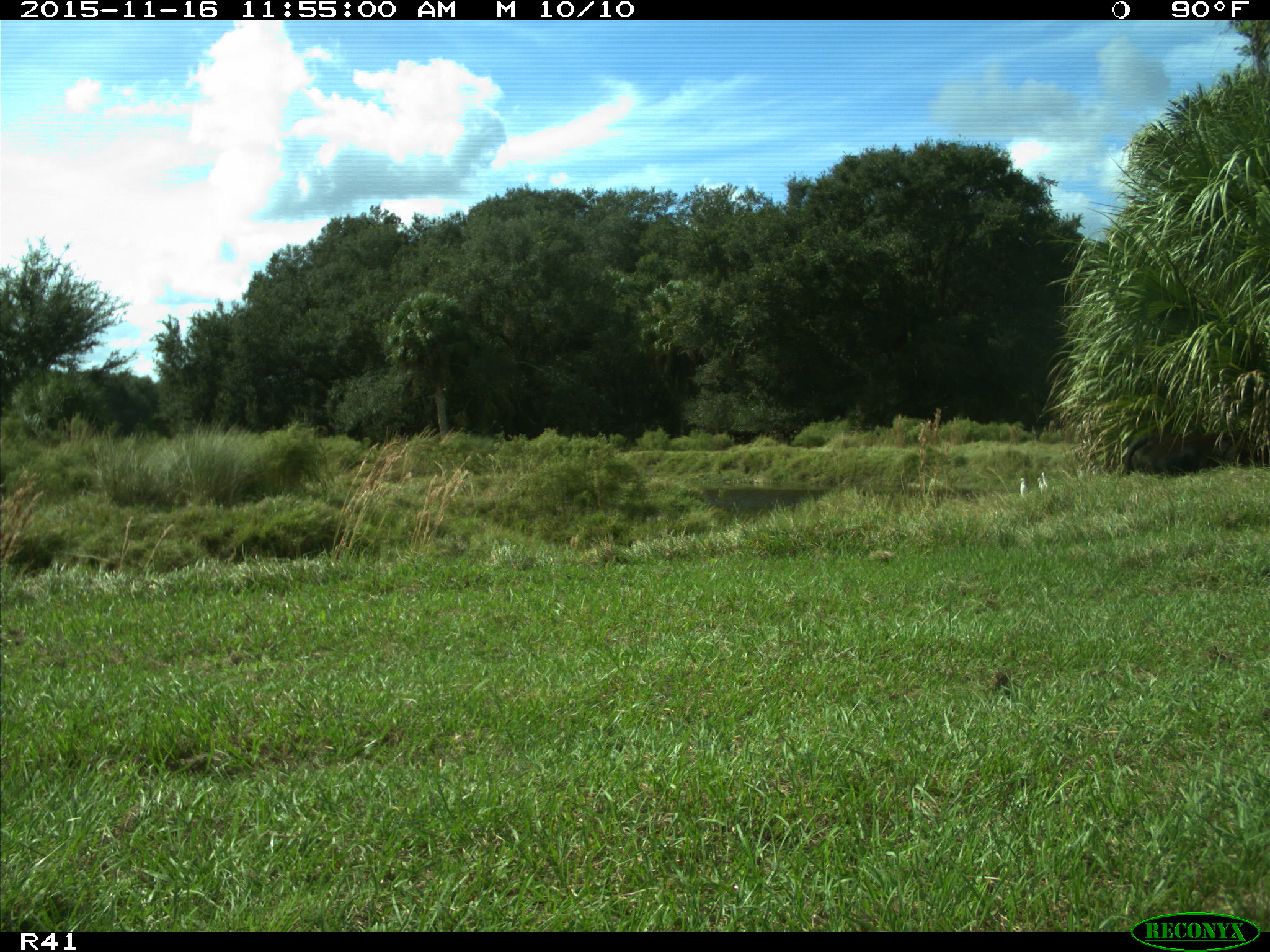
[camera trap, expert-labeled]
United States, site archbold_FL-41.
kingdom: Animalia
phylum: Chordata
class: Mammalia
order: Artiodactyla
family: Bovidae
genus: Bos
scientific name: Bos taurus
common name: domestic cow